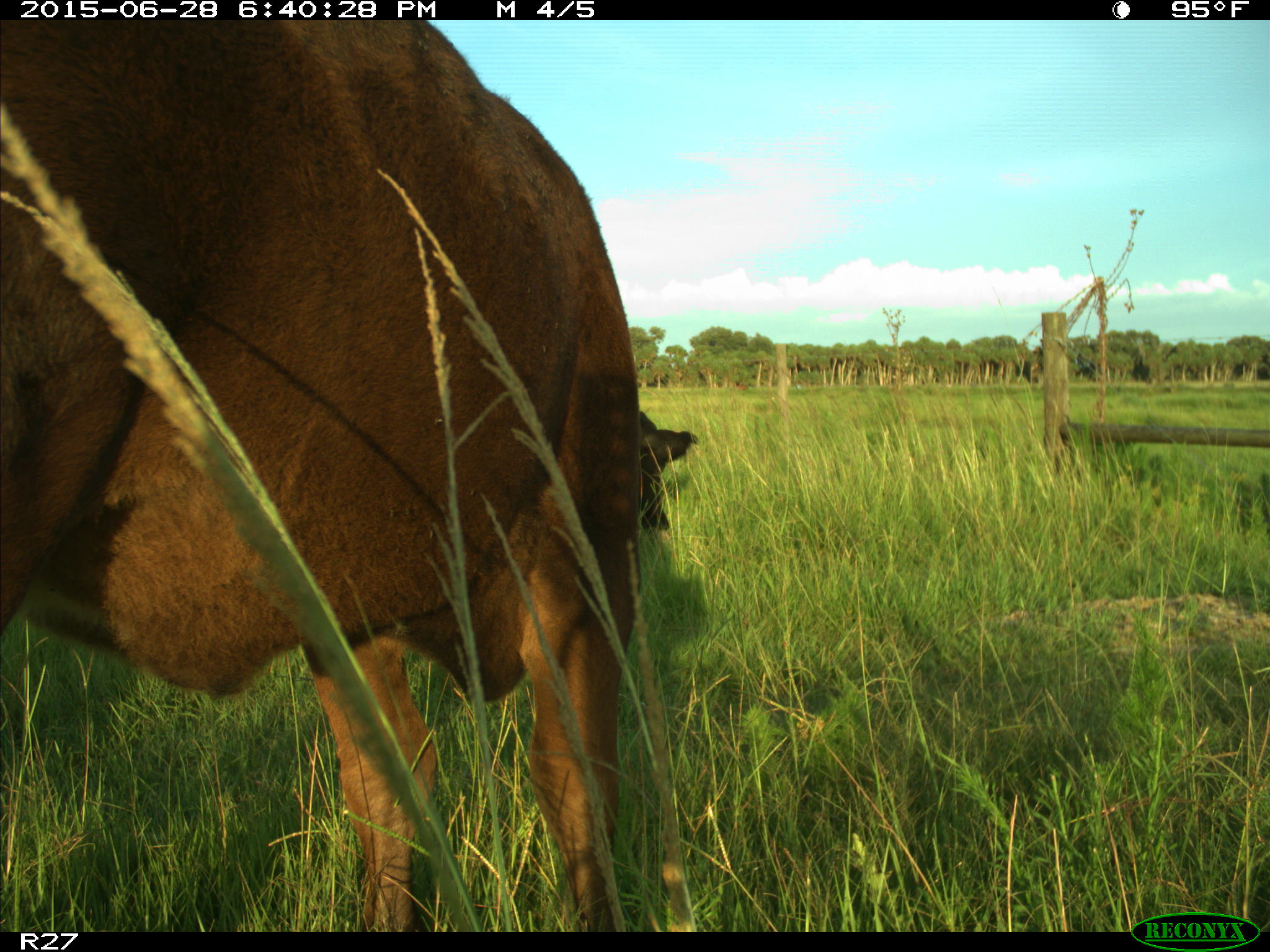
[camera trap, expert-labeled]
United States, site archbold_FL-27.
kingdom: Animalia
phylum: Chordata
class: Mammalia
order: Artiodactyla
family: Bovidae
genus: Bos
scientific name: Bos taurus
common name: domestic cow